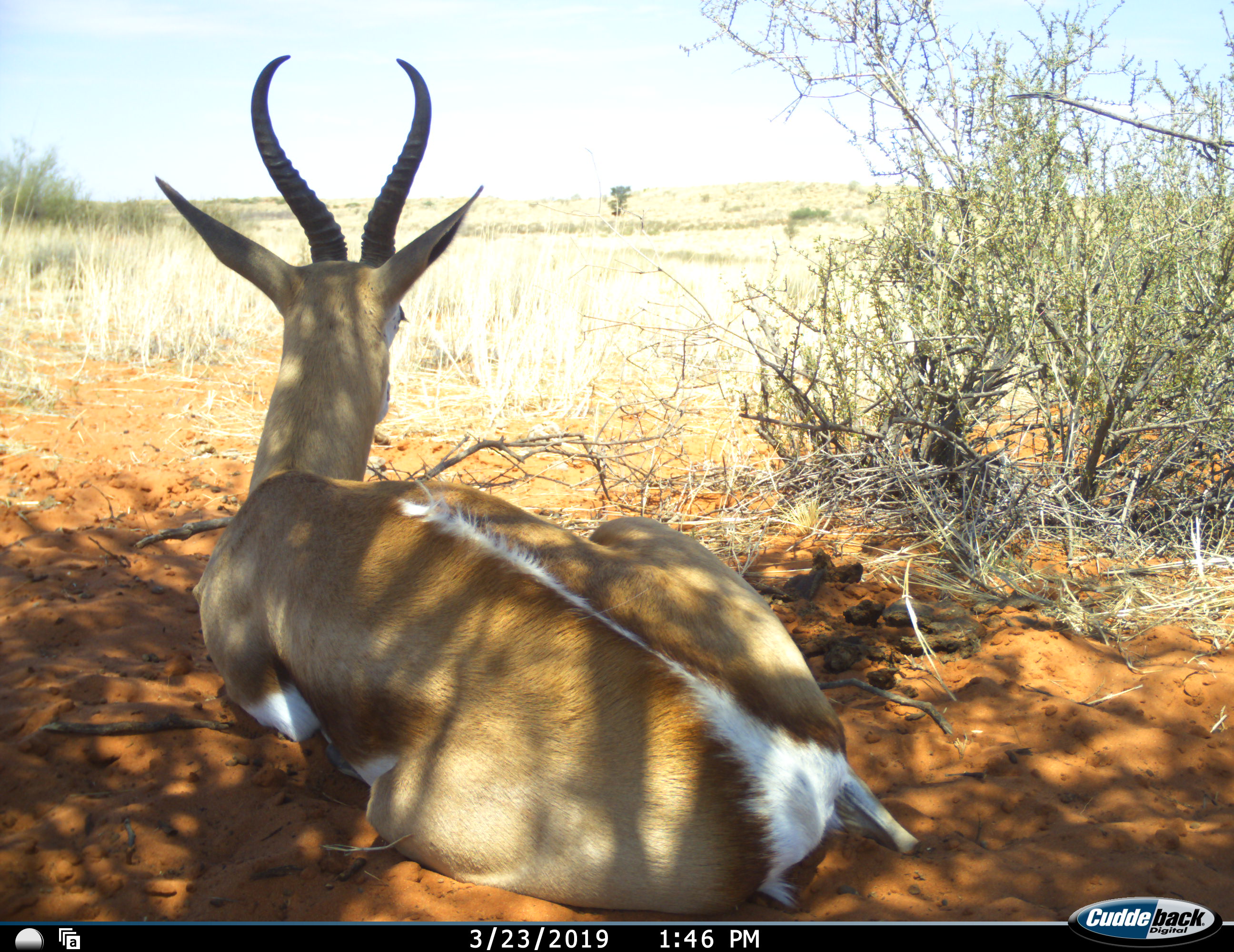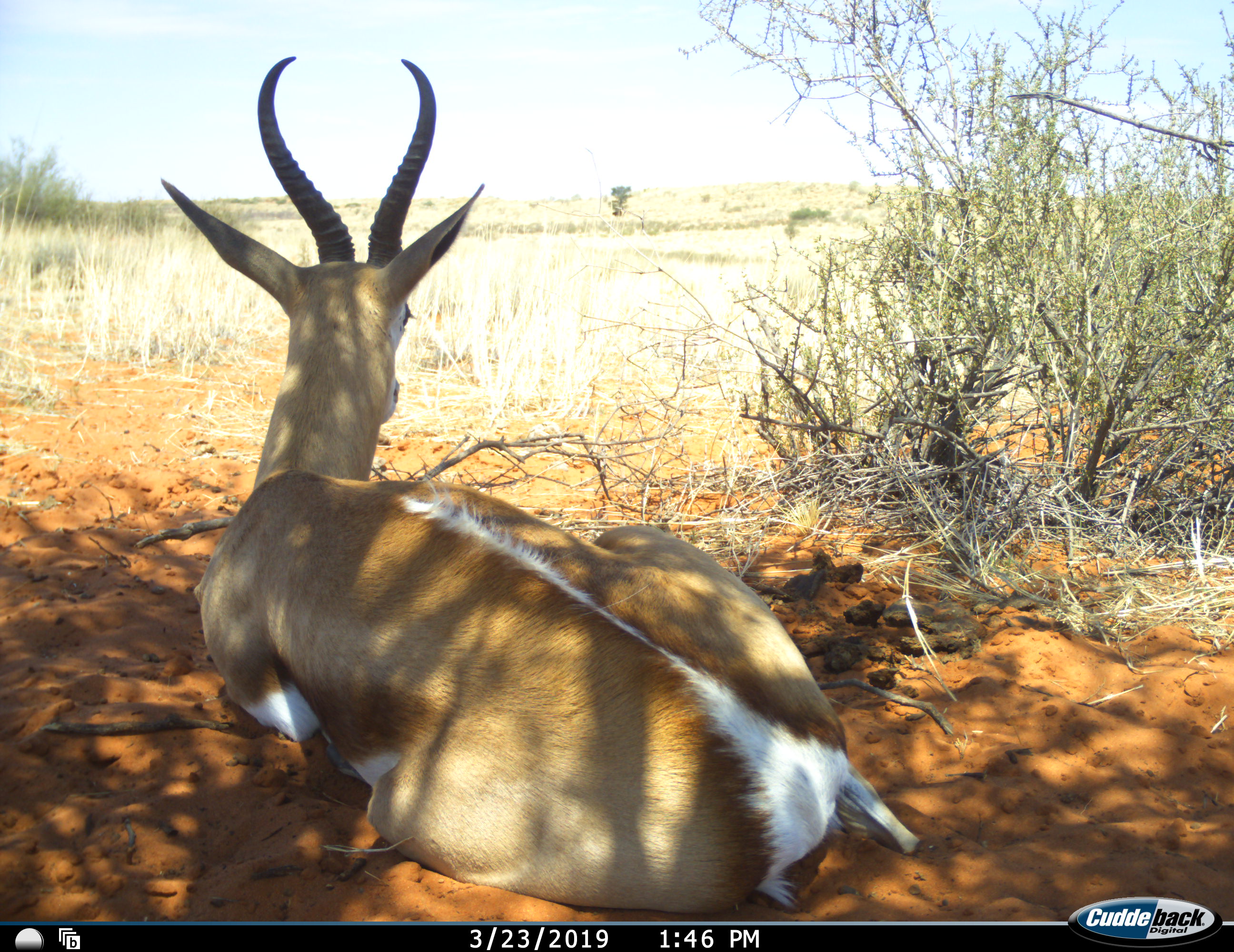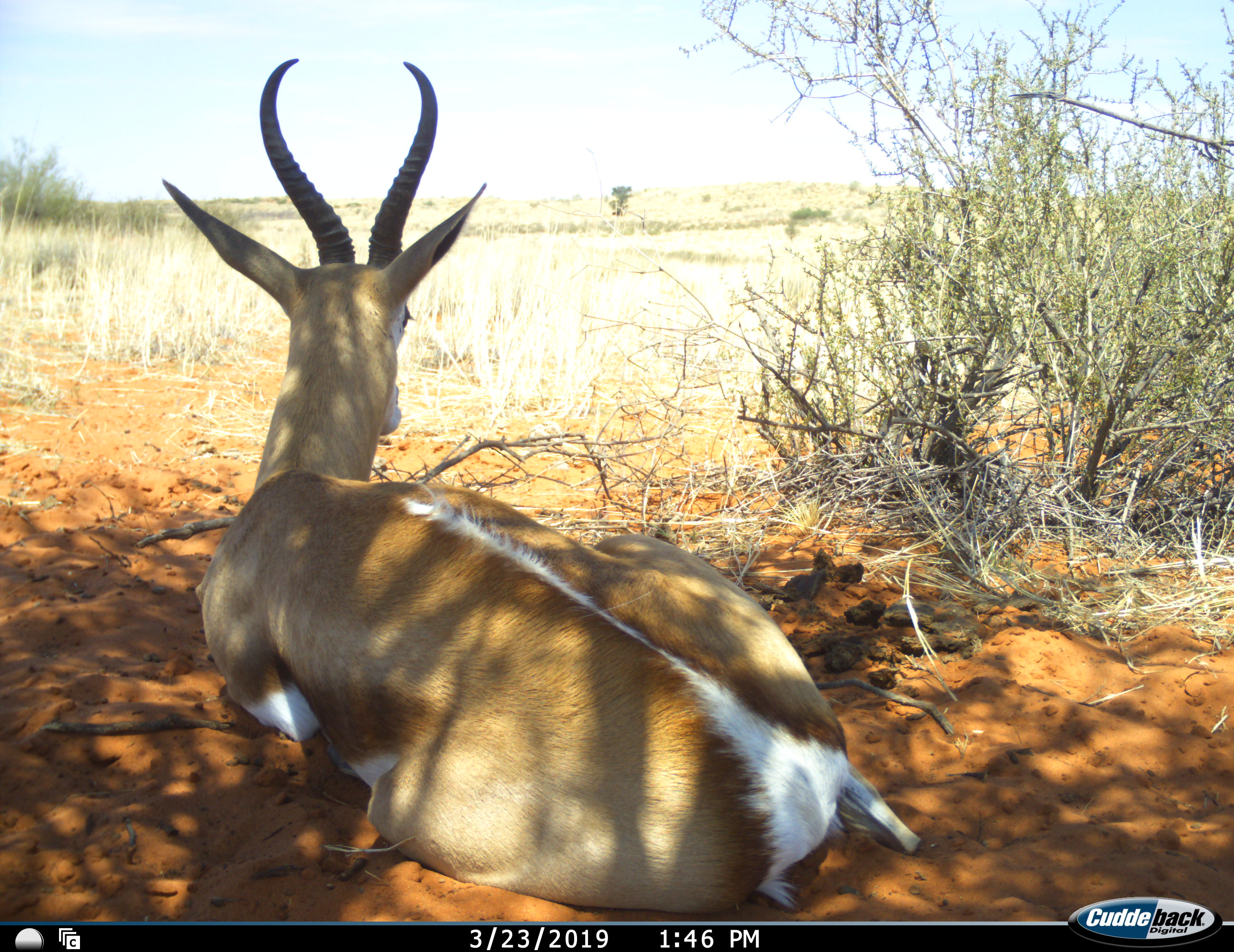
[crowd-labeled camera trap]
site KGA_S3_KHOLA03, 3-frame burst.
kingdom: Animalia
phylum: Chordata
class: Mammalia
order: Artiodactyla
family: Bovidae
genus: Antidorcas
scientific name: Antidorcas marsupialis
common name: springbok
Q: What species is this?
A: Springbok (Antidorcas marsupialis).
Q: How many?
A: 1.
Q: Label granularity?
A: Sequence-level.